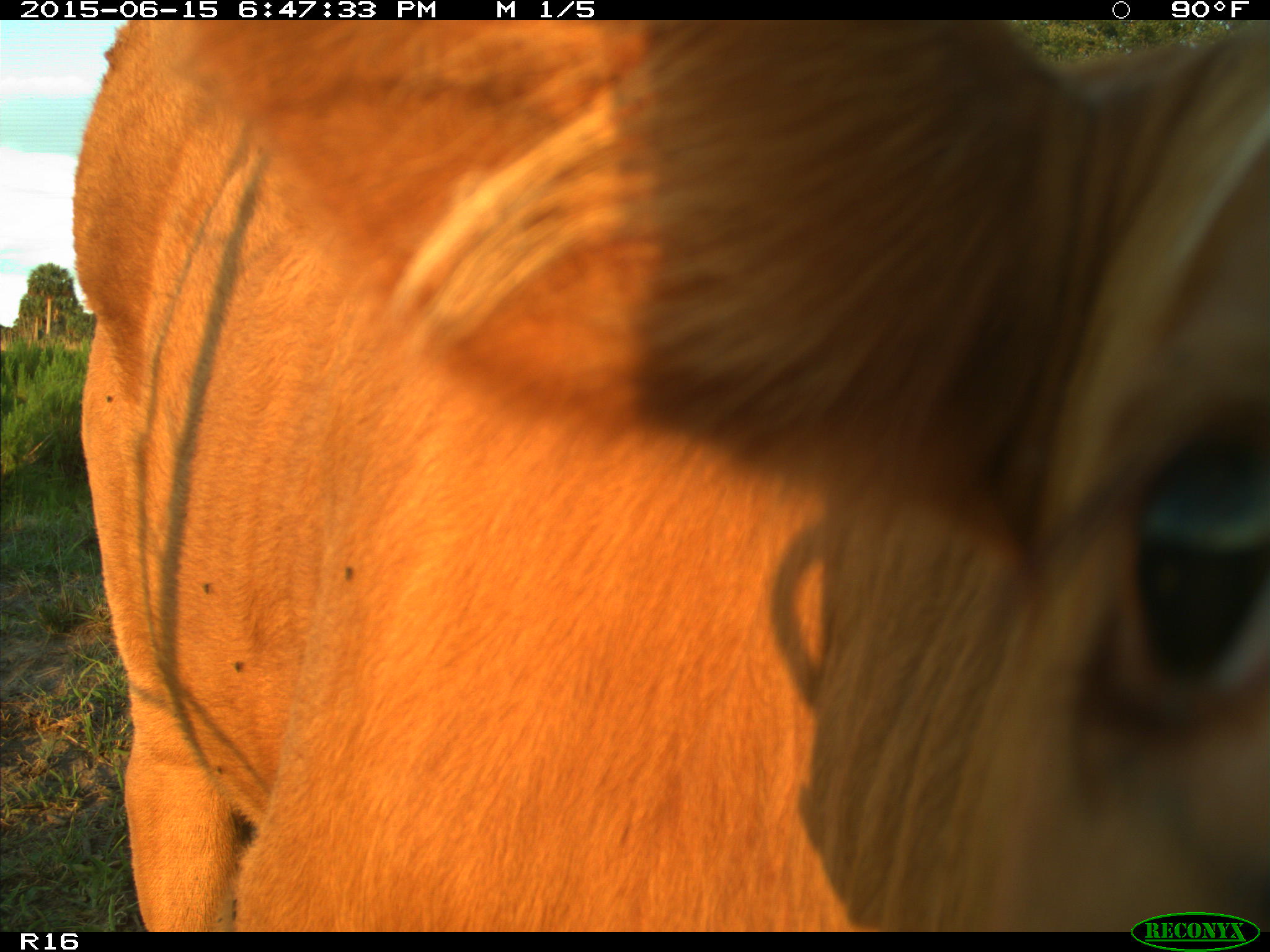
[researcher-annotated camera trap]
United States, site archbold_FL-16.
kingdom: Animalia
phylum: Chordata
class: Mammalia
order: Artiodactyla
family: Bovidae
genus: Bos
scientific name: Bos taurus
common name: domestic cow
Bos taurus (domestic cow).